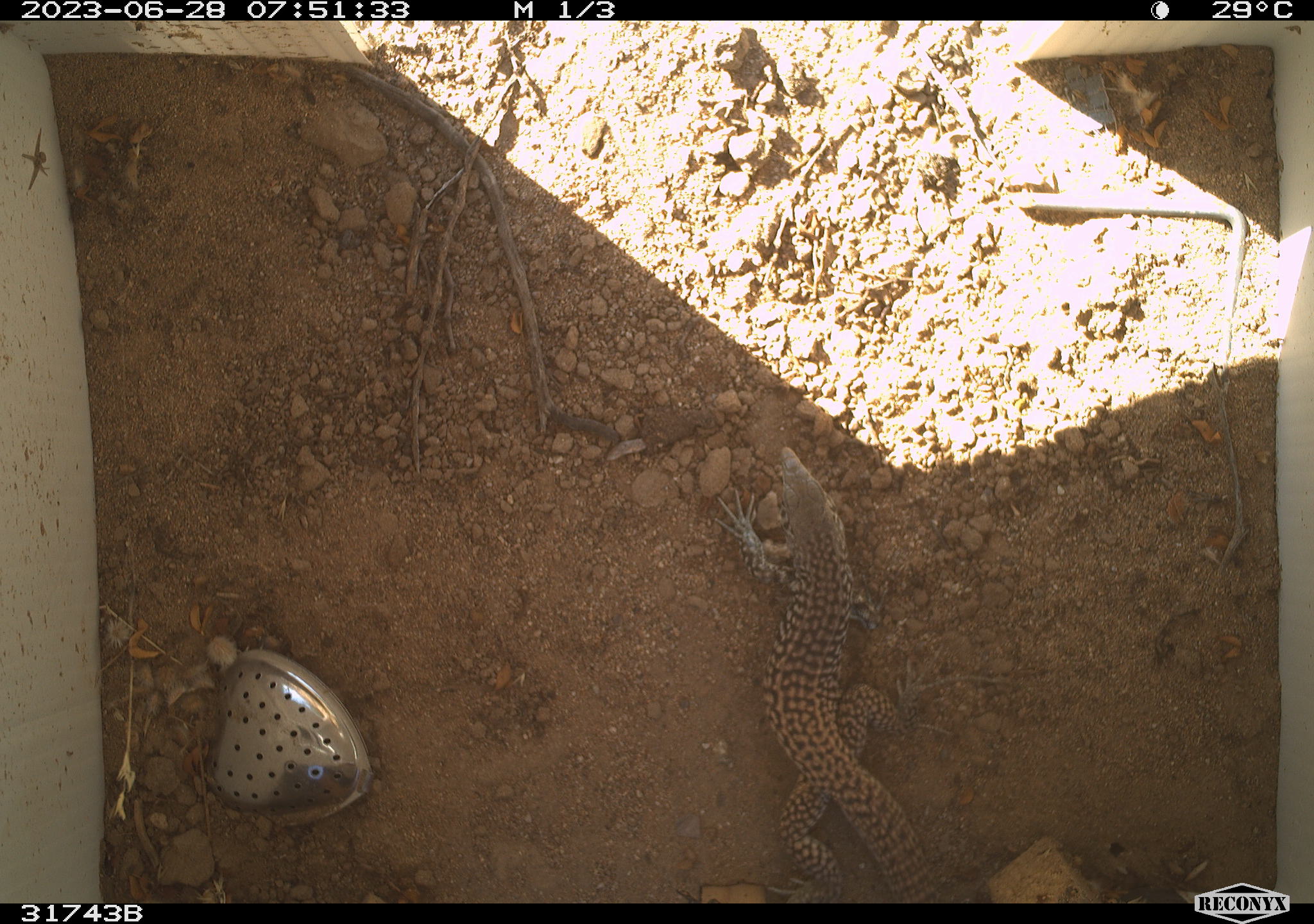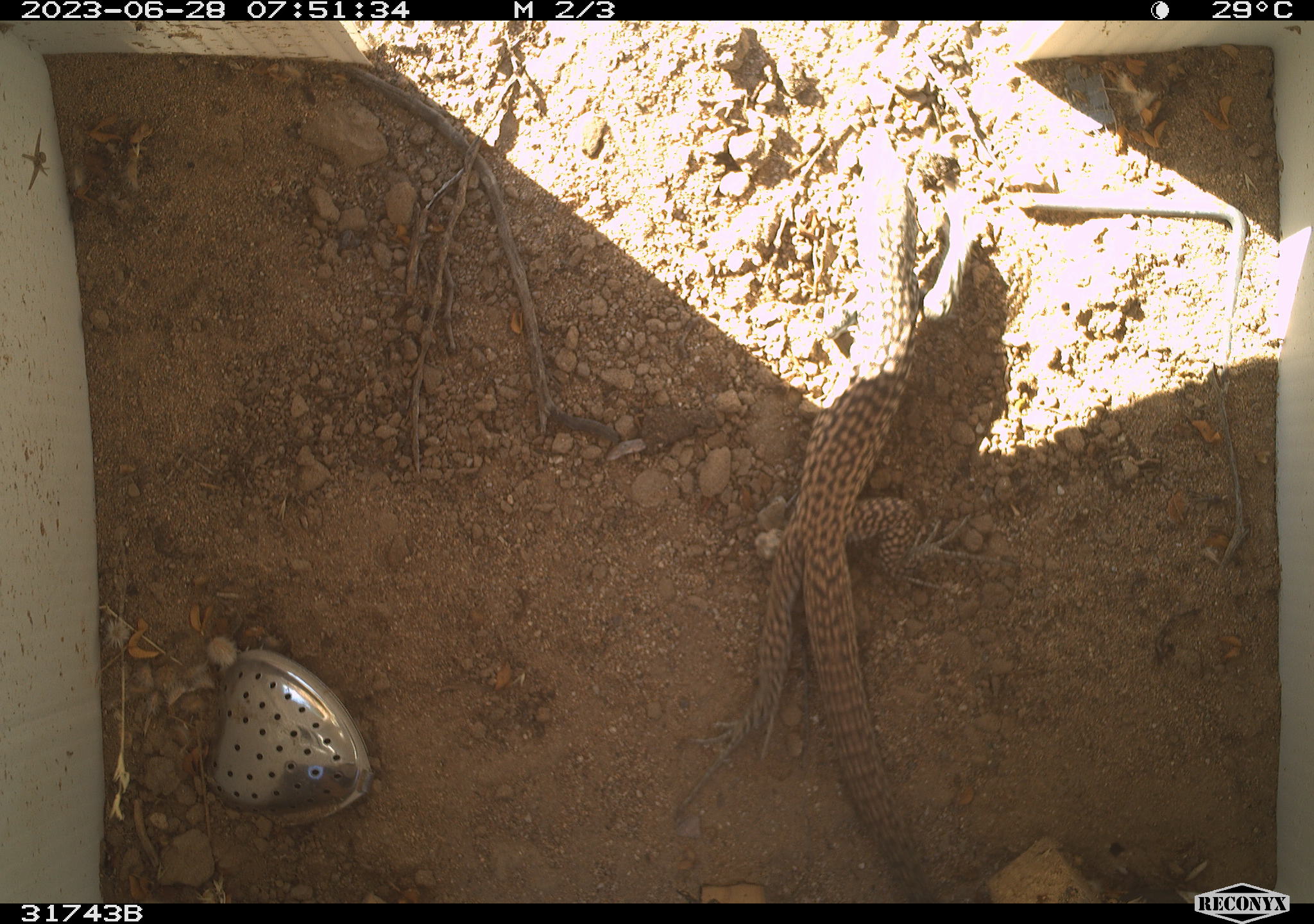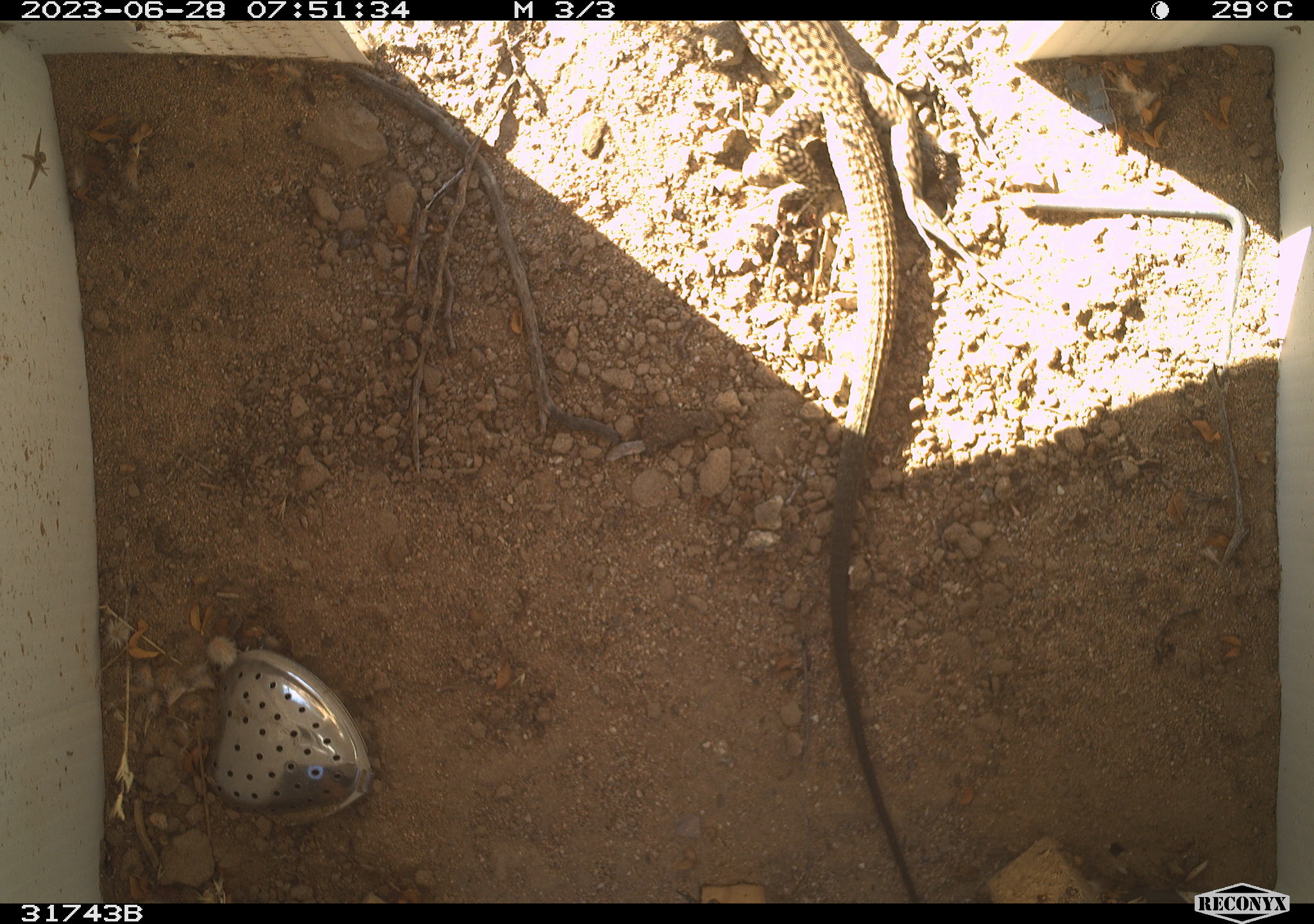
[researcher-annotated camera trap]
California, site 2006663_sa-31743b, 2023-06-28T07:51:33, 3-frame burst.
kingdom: Animalia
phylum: Chordata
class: Reptilia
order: Squamata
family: Teiidae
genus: Aspidoscelis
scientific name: Aspidoscelis tigris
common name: western whiptail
Western whiptail (Aspidoscelis tigris).